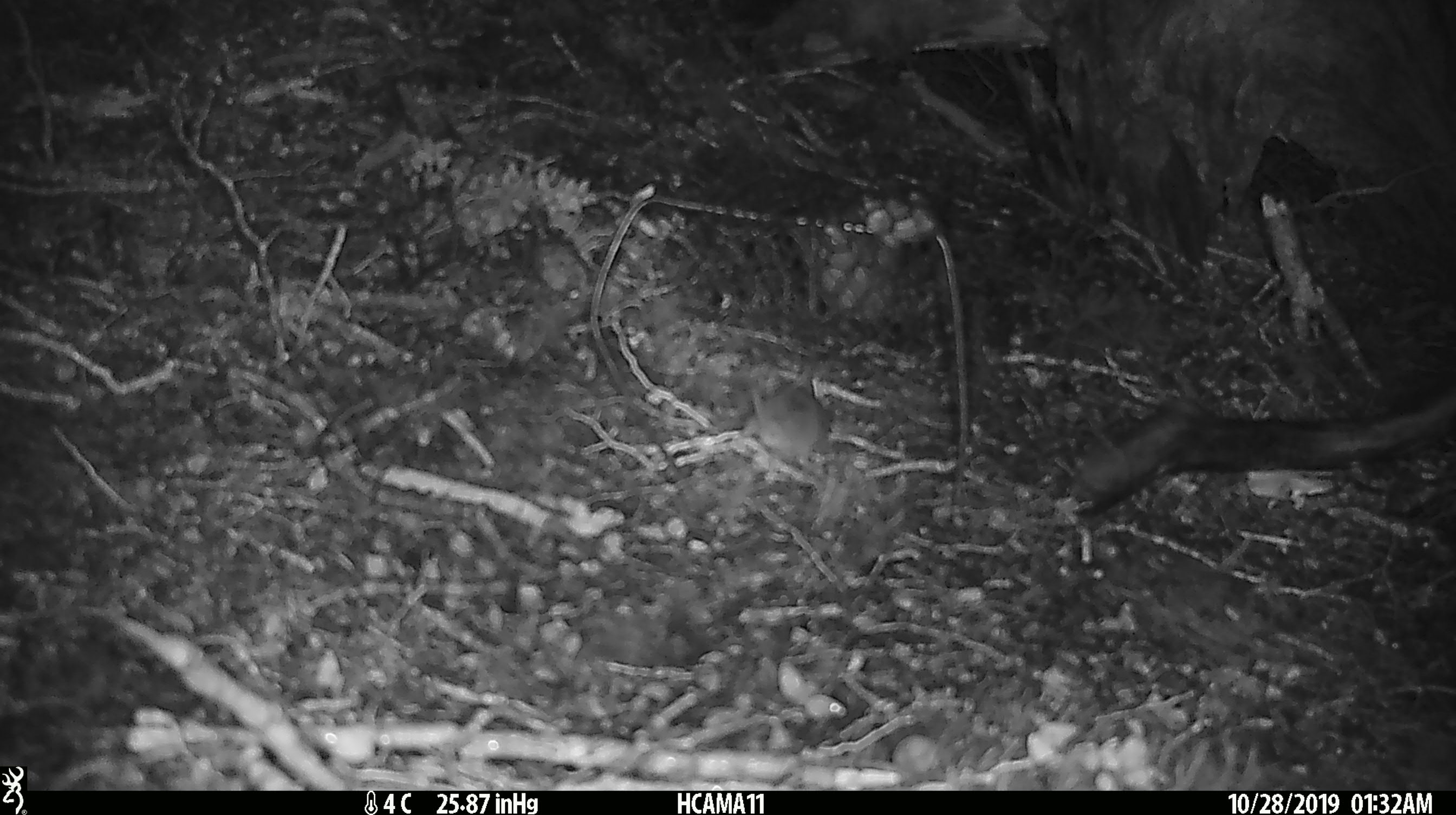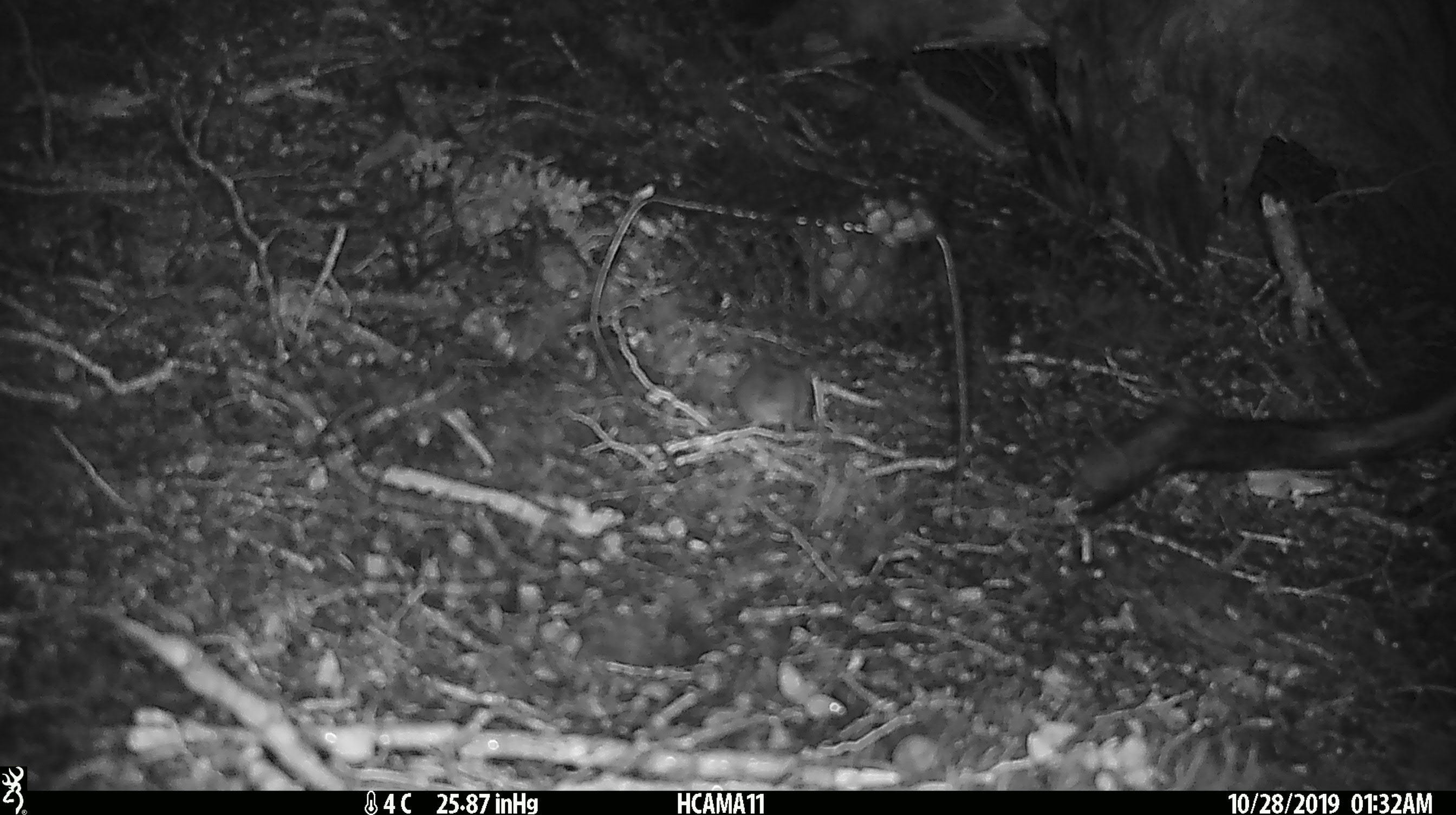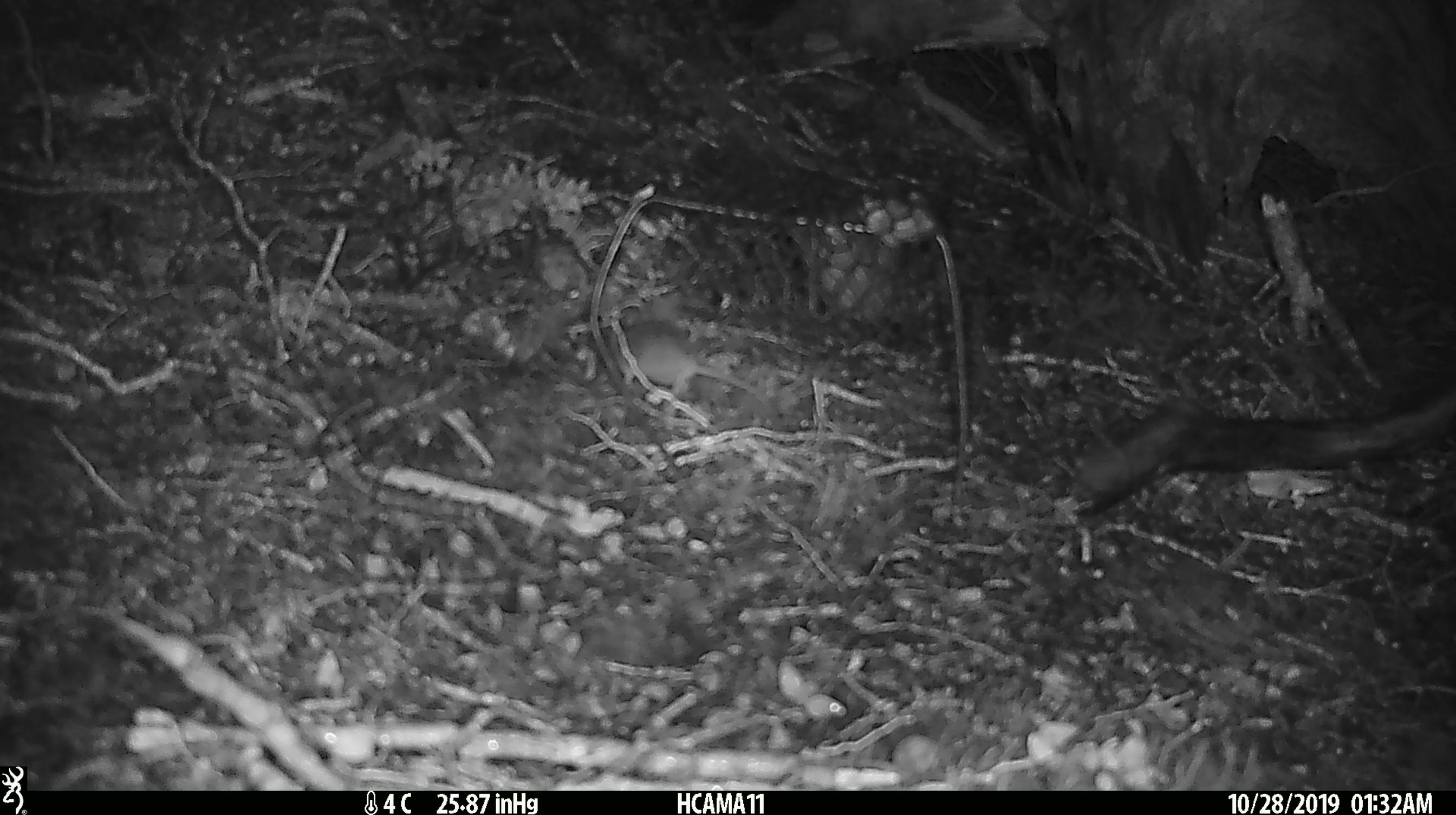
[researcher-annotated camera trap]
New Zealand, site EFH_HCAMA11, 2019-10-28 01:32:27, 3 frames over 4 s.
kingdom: Animalia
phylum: Chordata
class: Mammalia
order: Rodentia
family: Muridae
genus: Mus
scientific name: Mus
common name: mouse